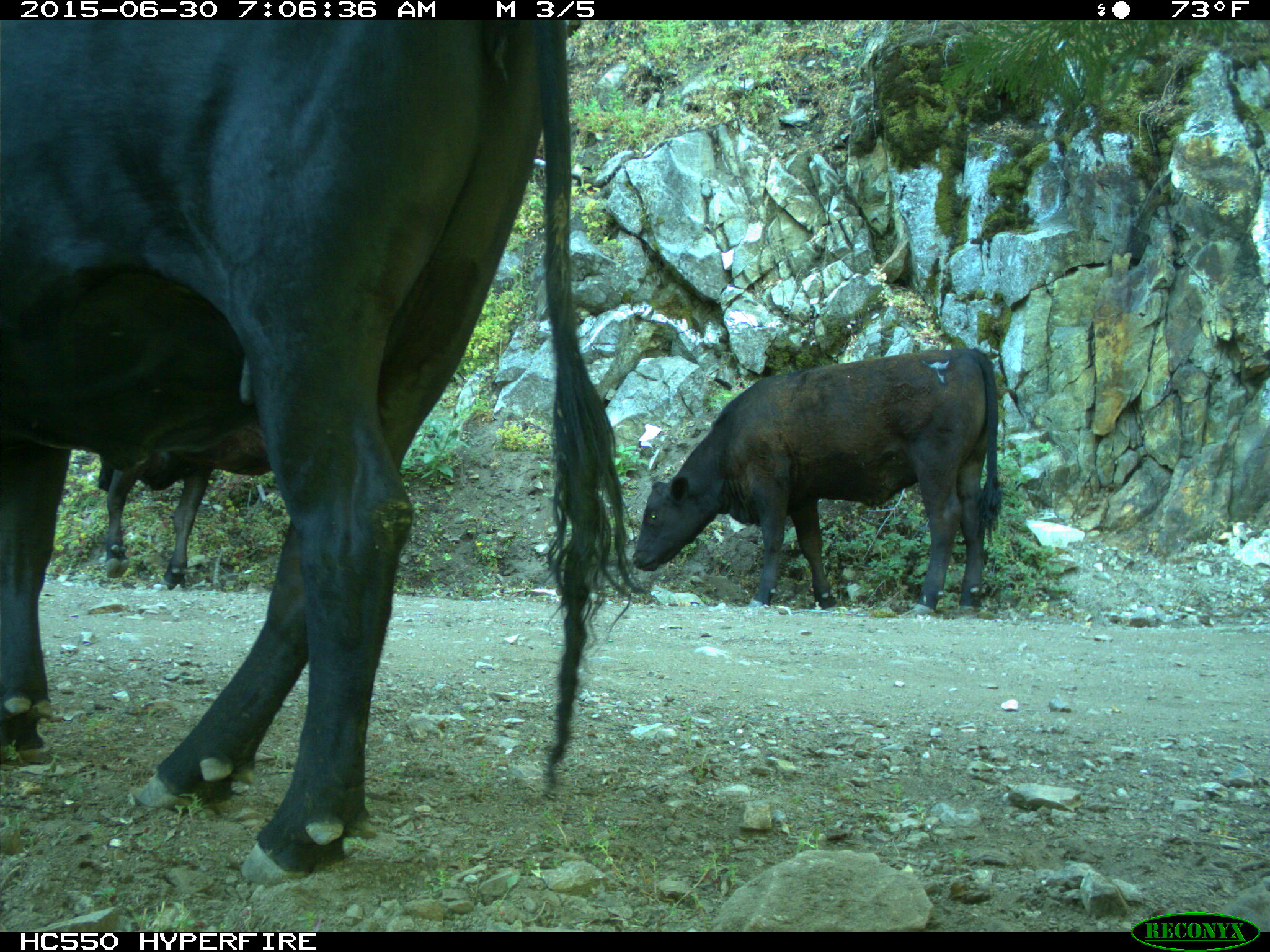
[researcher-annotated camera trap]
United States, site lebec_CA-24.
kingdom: Animalia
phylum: Chordata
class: Mammalia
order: Artiodactyla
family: Bovidae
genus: Bos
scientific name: Bos taurus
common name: domestic cow